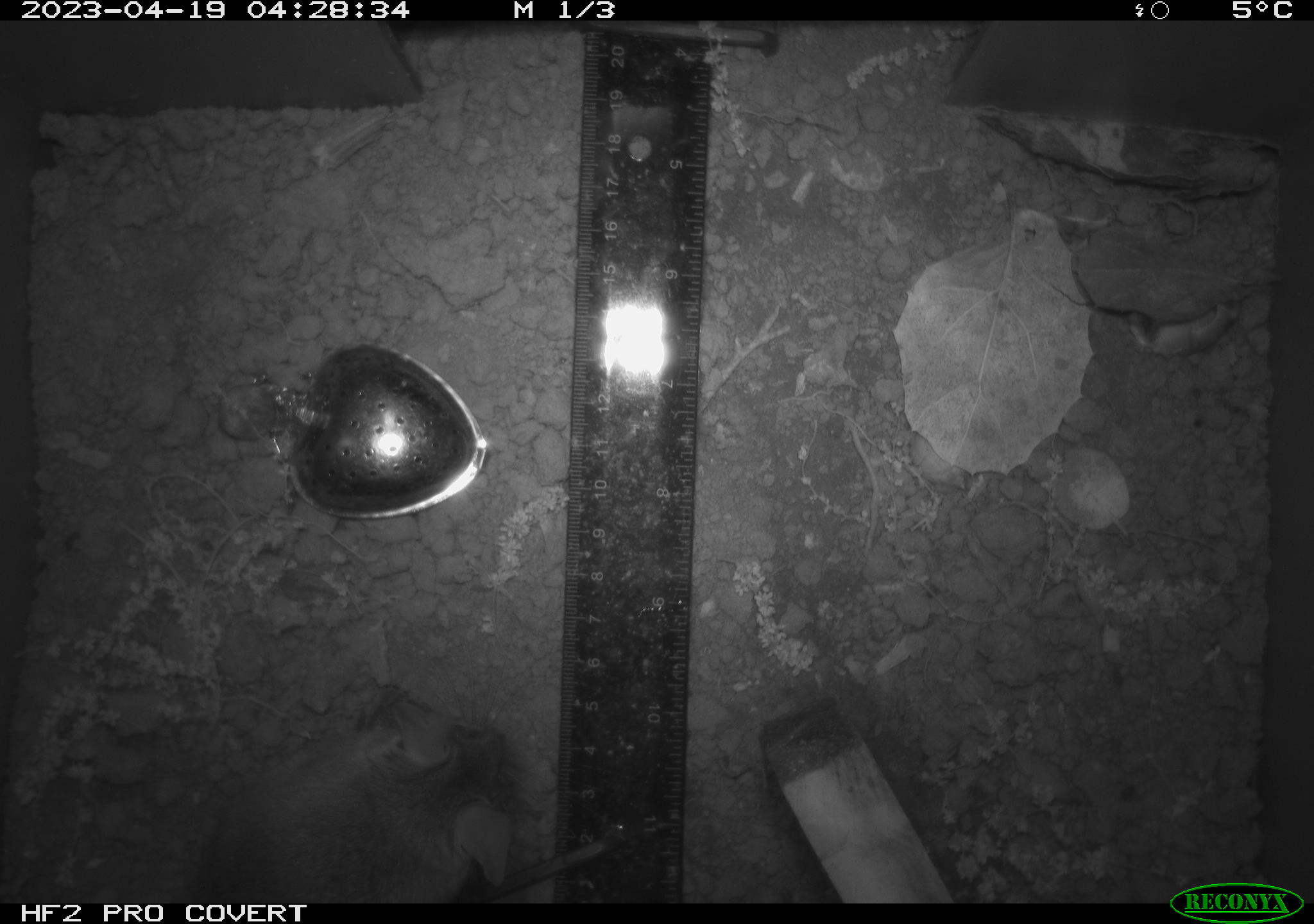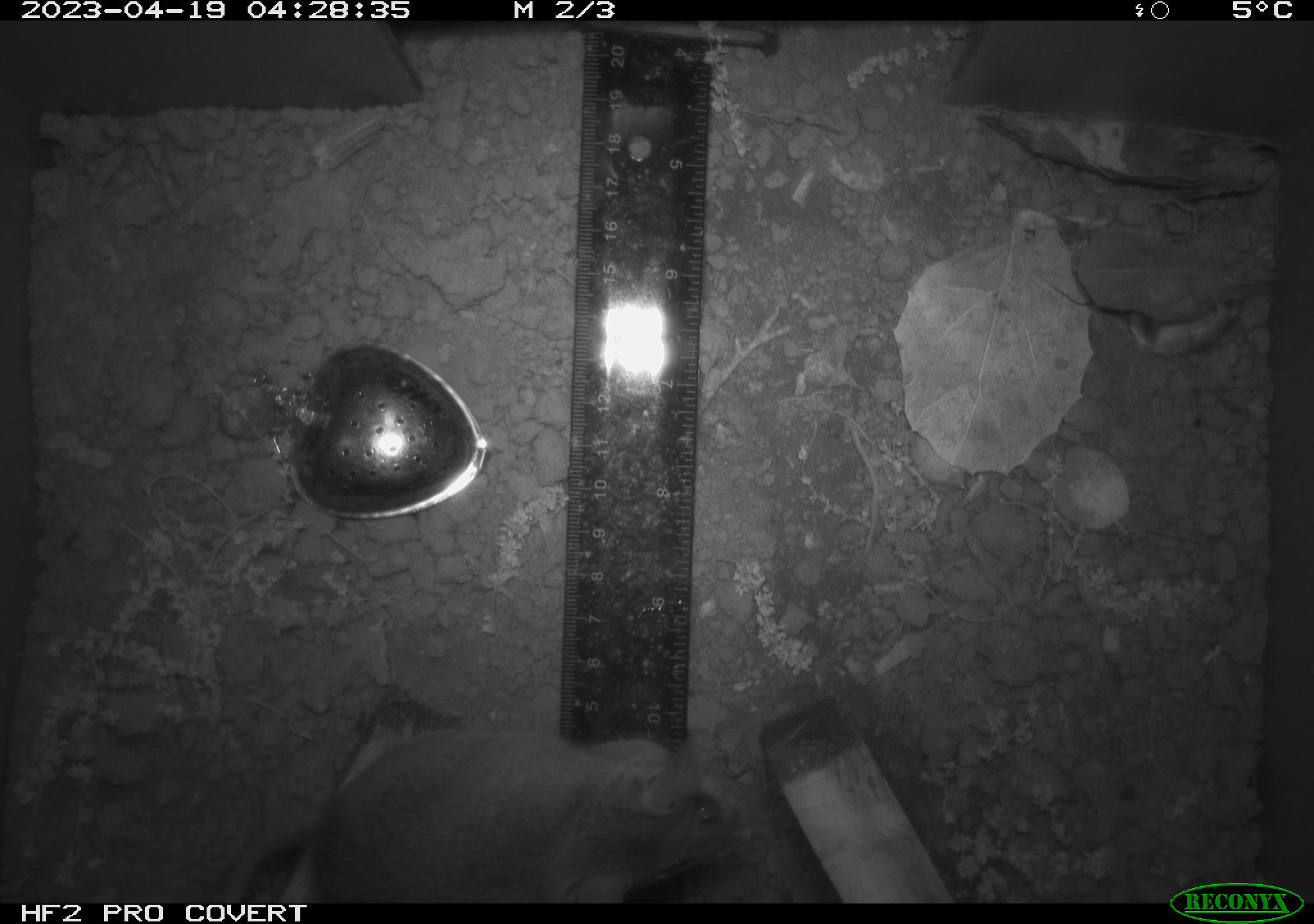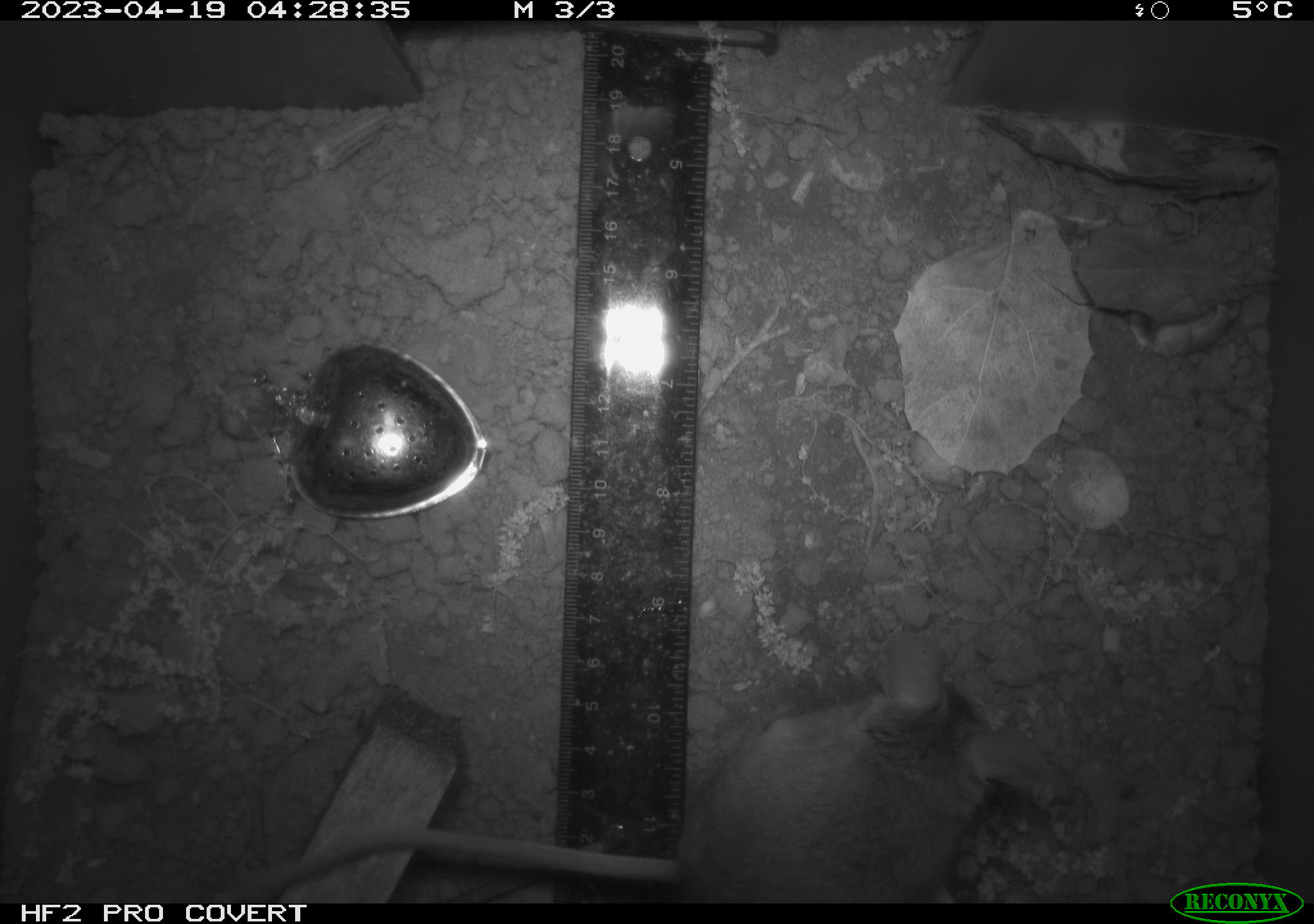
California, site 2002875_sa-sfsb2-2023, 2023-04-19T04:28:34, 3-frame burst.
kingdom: Animalia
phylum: Chordata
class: Mammalia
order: Rodentia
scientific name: Rodentia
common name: mouse species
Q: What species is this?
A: Mouse species (Rodentia).